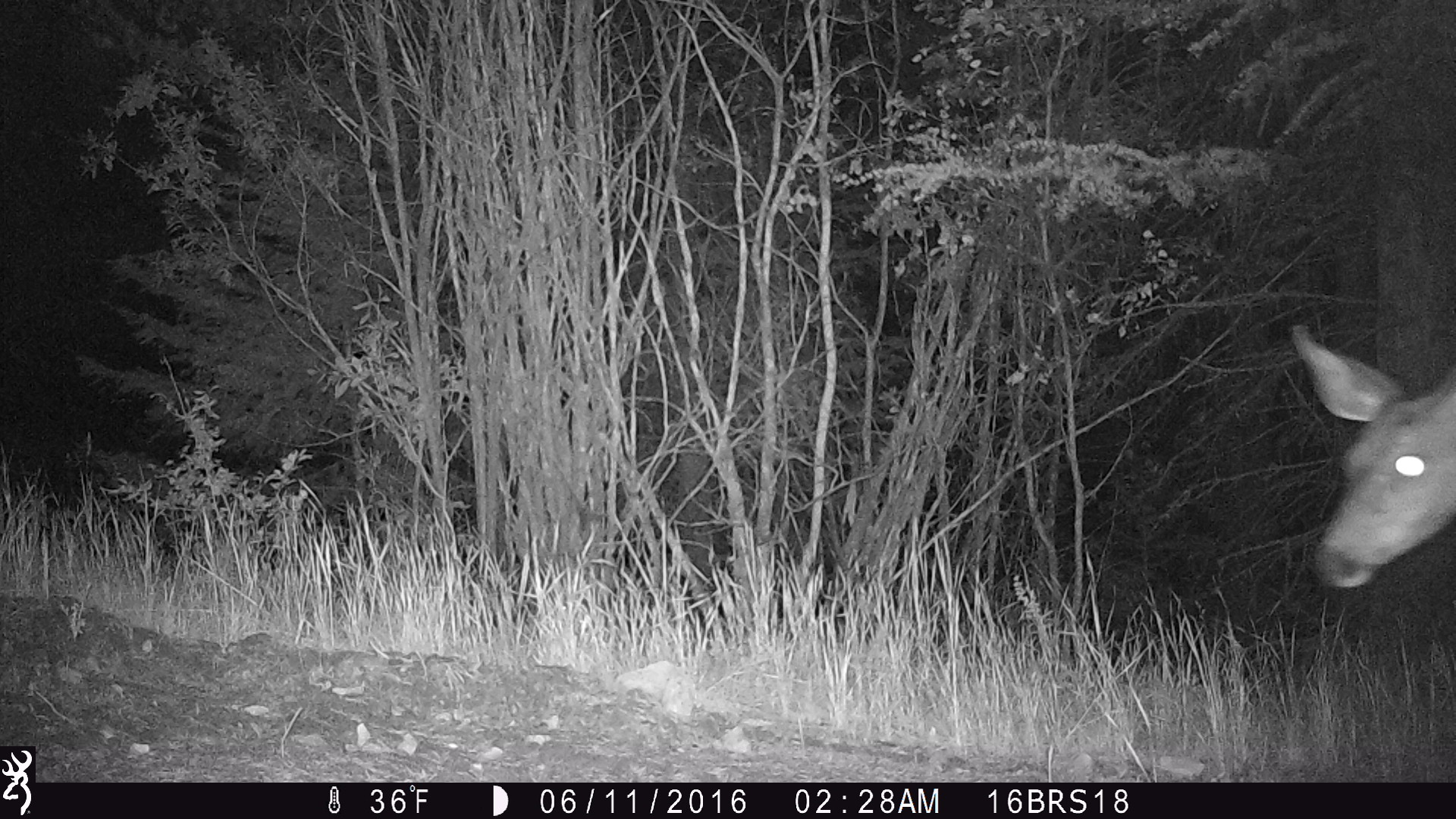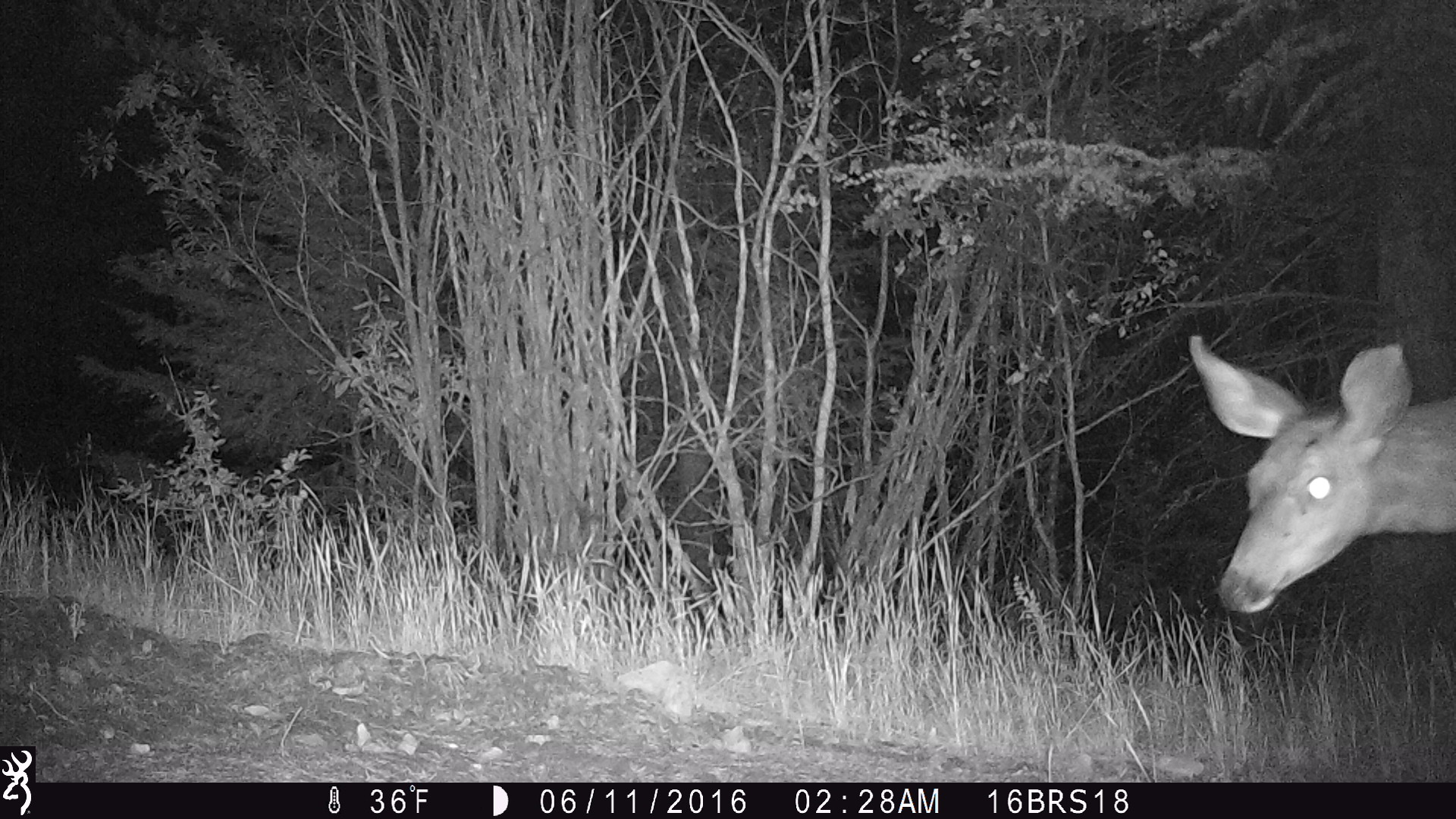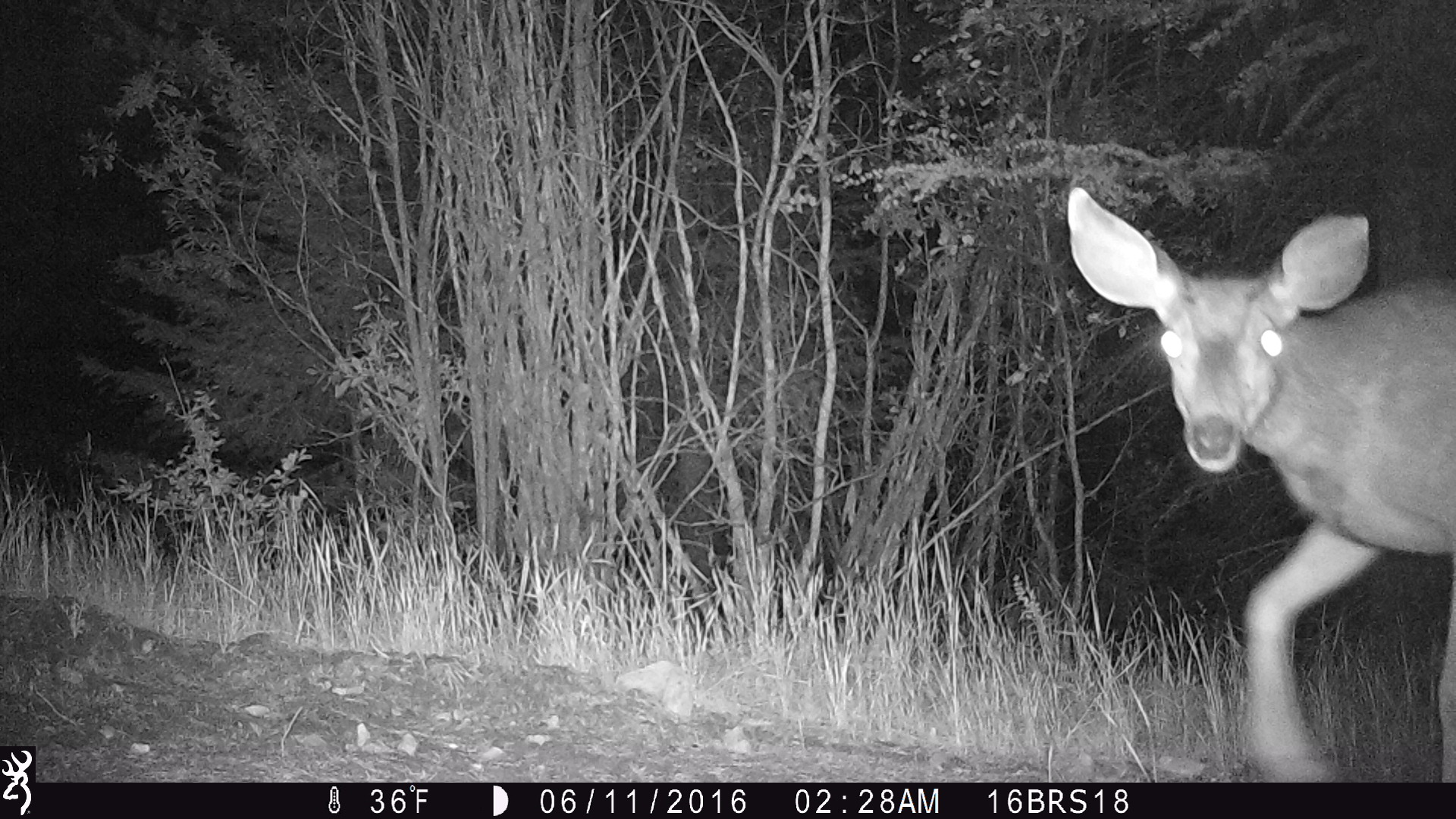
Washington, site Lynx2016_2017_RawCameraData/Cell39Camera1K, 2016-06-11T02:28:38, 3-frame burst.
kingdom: Animalia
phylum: Chordata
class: Mammalia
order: Artiodactyla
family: Cervidae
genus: Odocoileus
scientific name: Odocoileus hemionus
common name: mule deer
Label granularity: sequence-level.